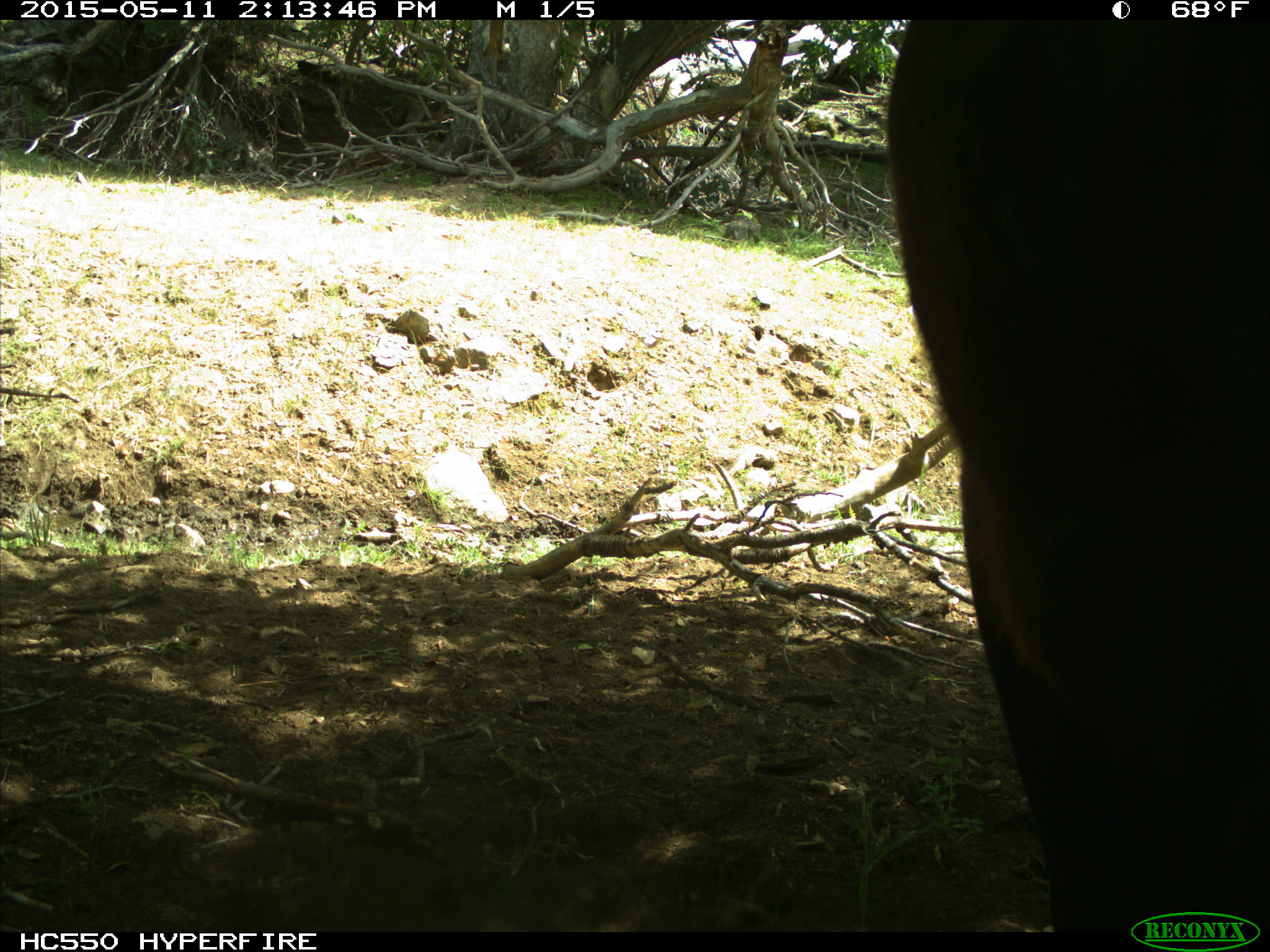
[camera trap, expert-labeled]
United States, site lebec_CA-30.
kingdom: Animalia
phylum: Chordata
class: Mammalia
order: Artiodactyla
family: Bovidae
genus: Bos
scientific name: Bos taurus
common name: domestic cow